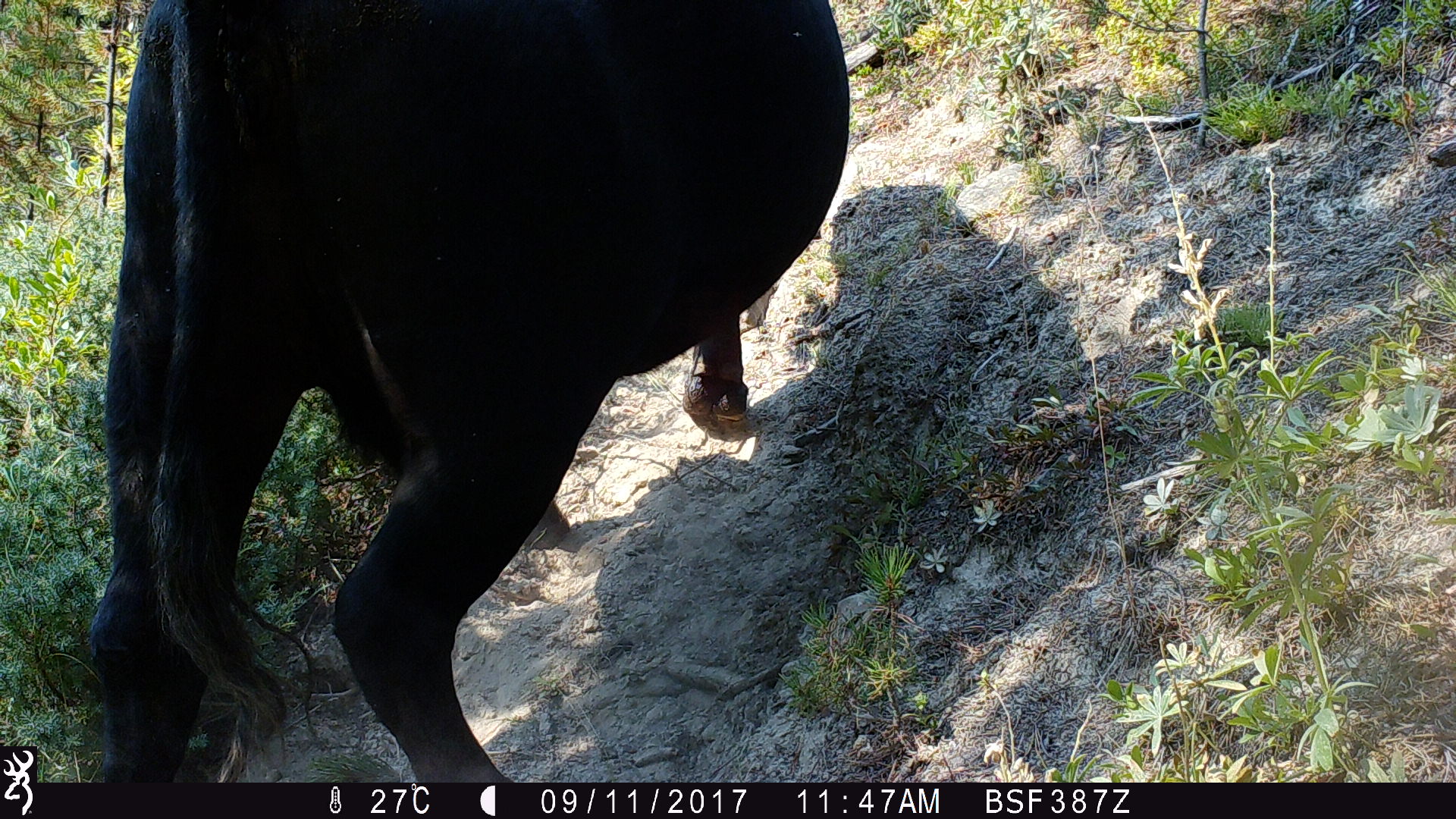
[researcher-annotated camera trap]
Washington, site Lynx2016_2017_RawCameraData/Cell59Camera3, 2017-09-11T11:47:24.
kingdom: Animalia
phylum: Chordata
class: Mammalia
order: Artiodactyla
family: Bovidae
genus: Bos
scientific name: Bos taurus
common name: domestic cattle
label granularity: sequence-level